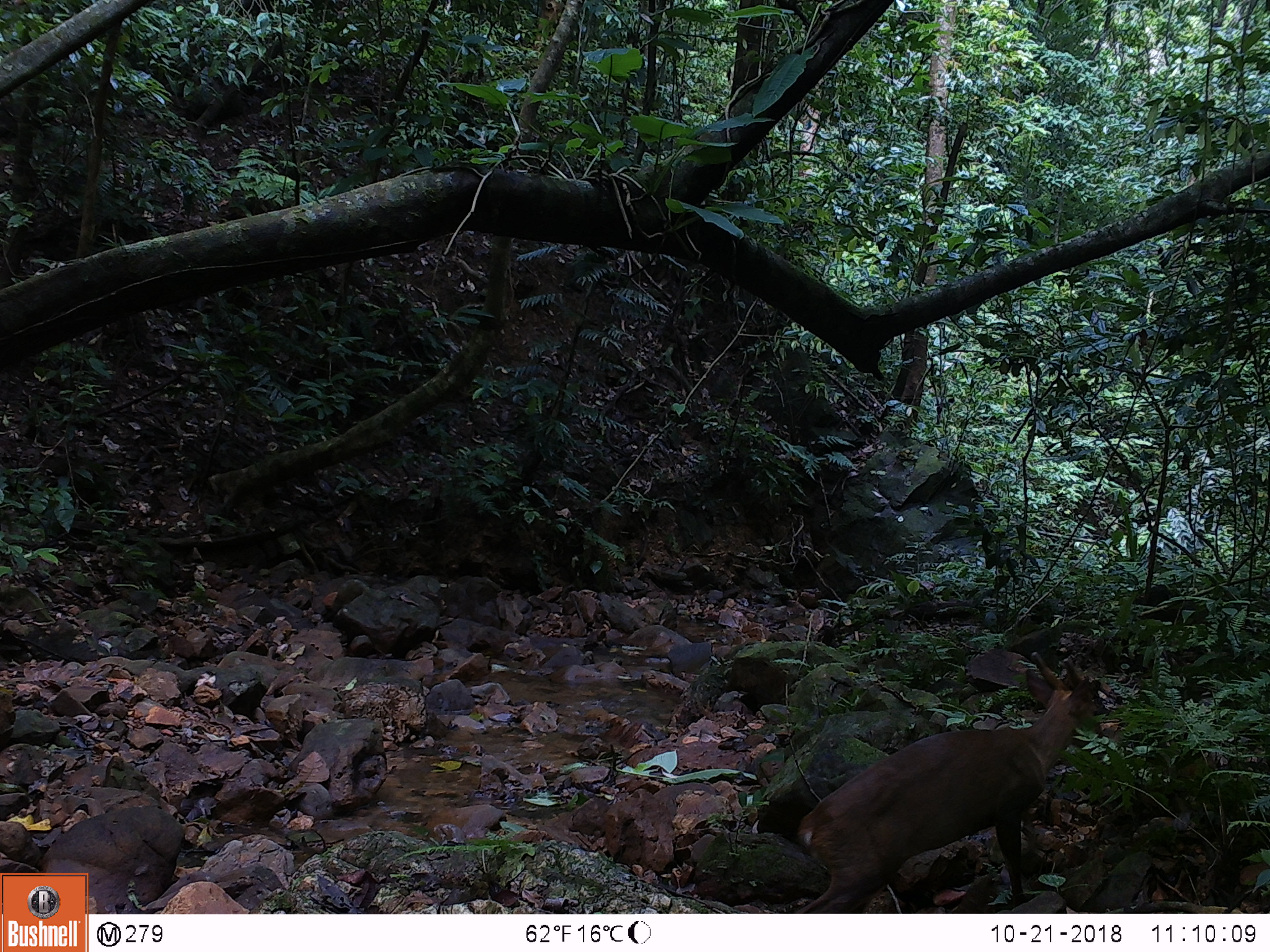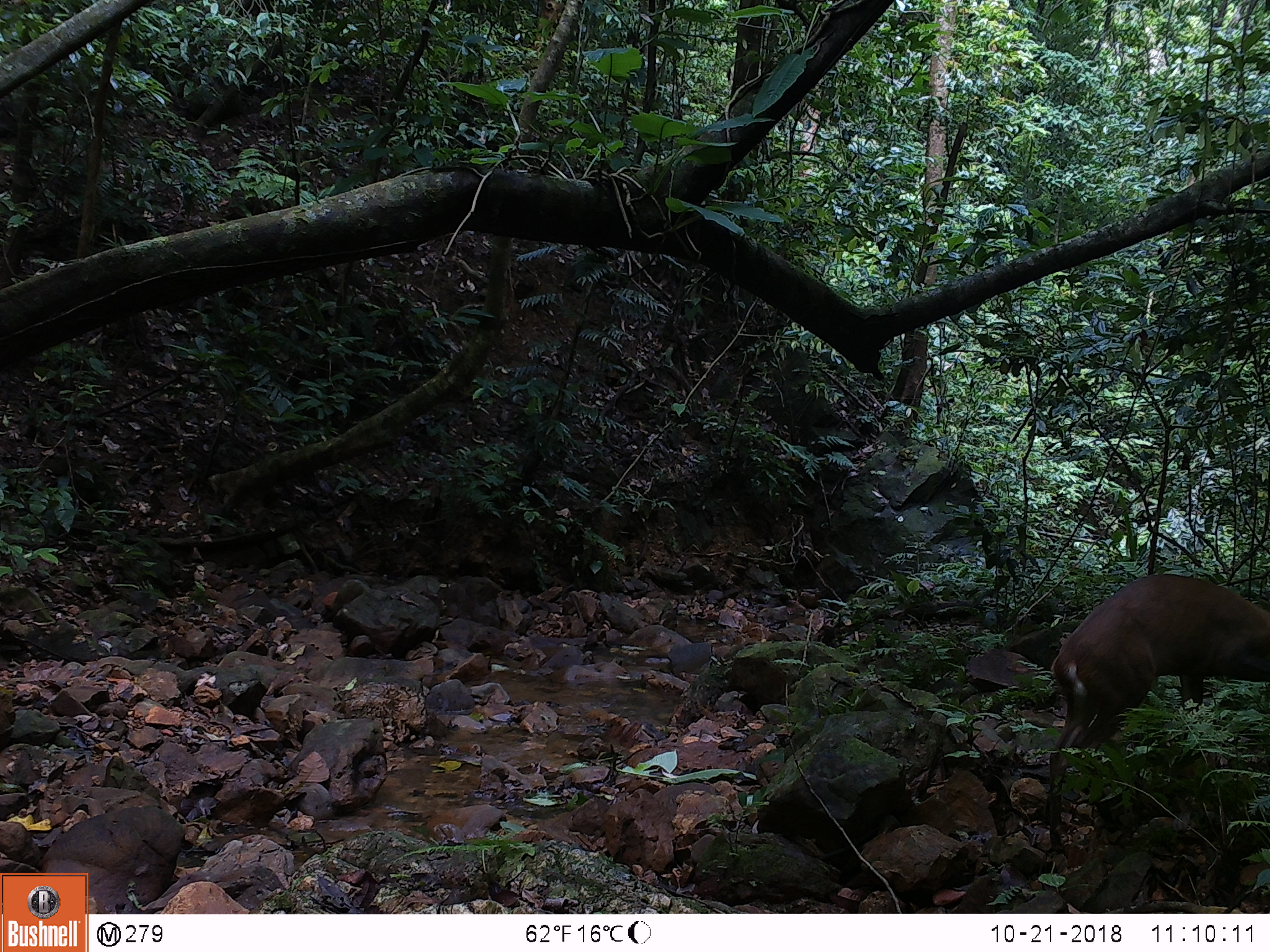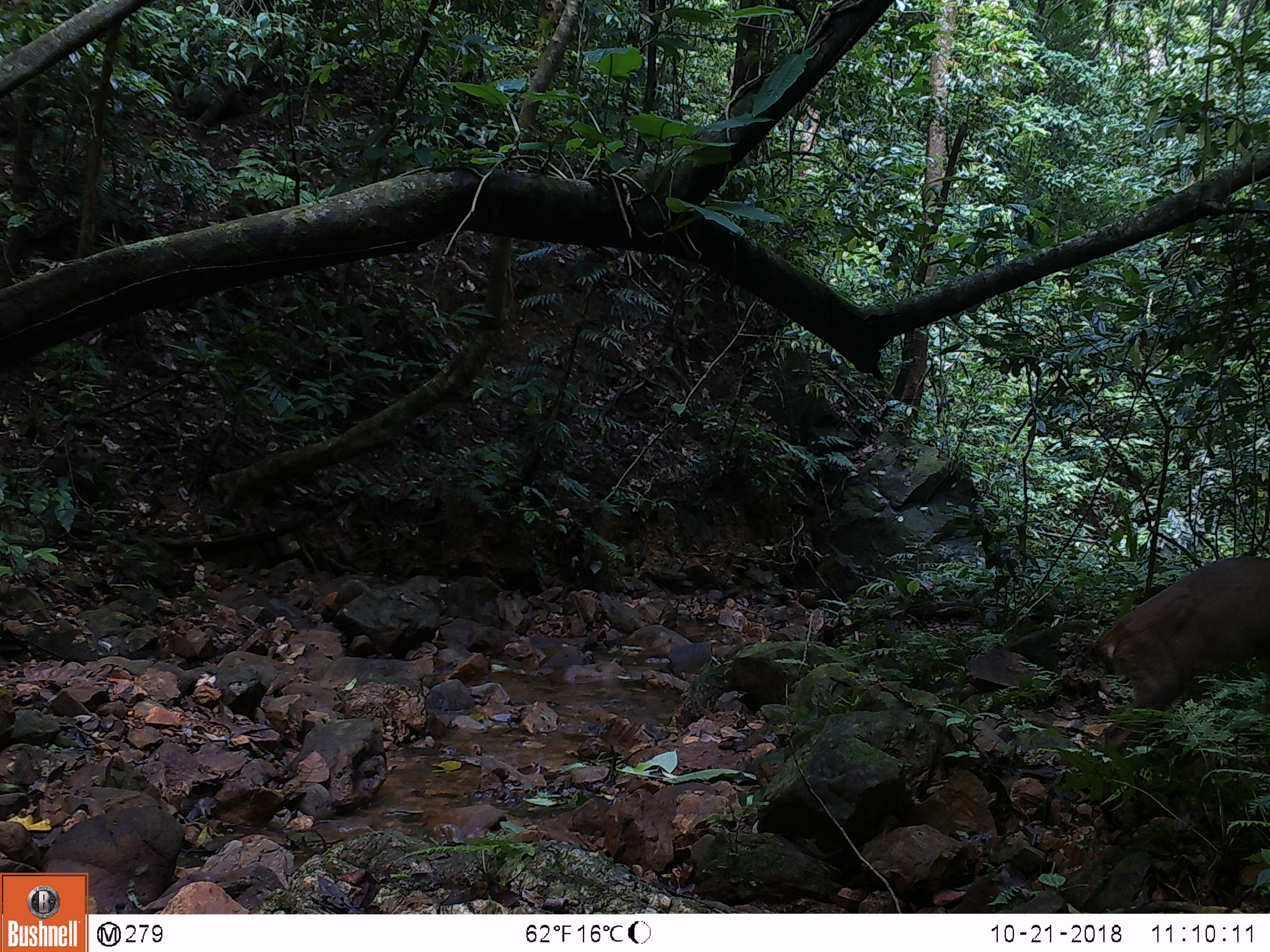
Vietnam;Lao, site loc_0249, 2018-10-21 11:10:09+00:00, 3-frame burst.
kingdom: Animalia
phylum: Chordata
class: Mammalia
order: Artiodactyla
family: Cervidae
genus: Muntiacus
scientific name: Muntiacus vuquangensis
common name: large-antlered muntjac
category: large antlered muntjac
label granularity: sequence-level